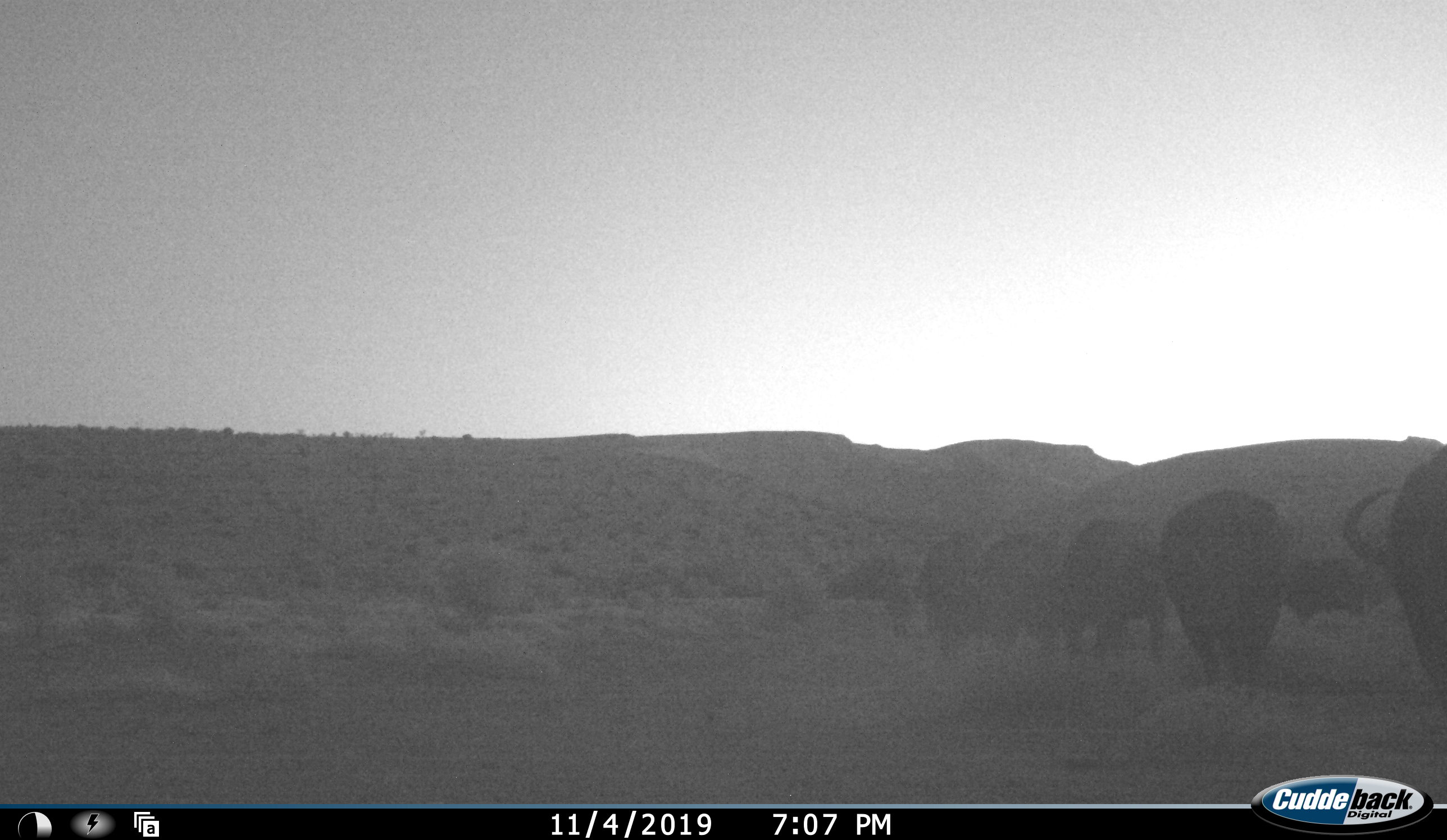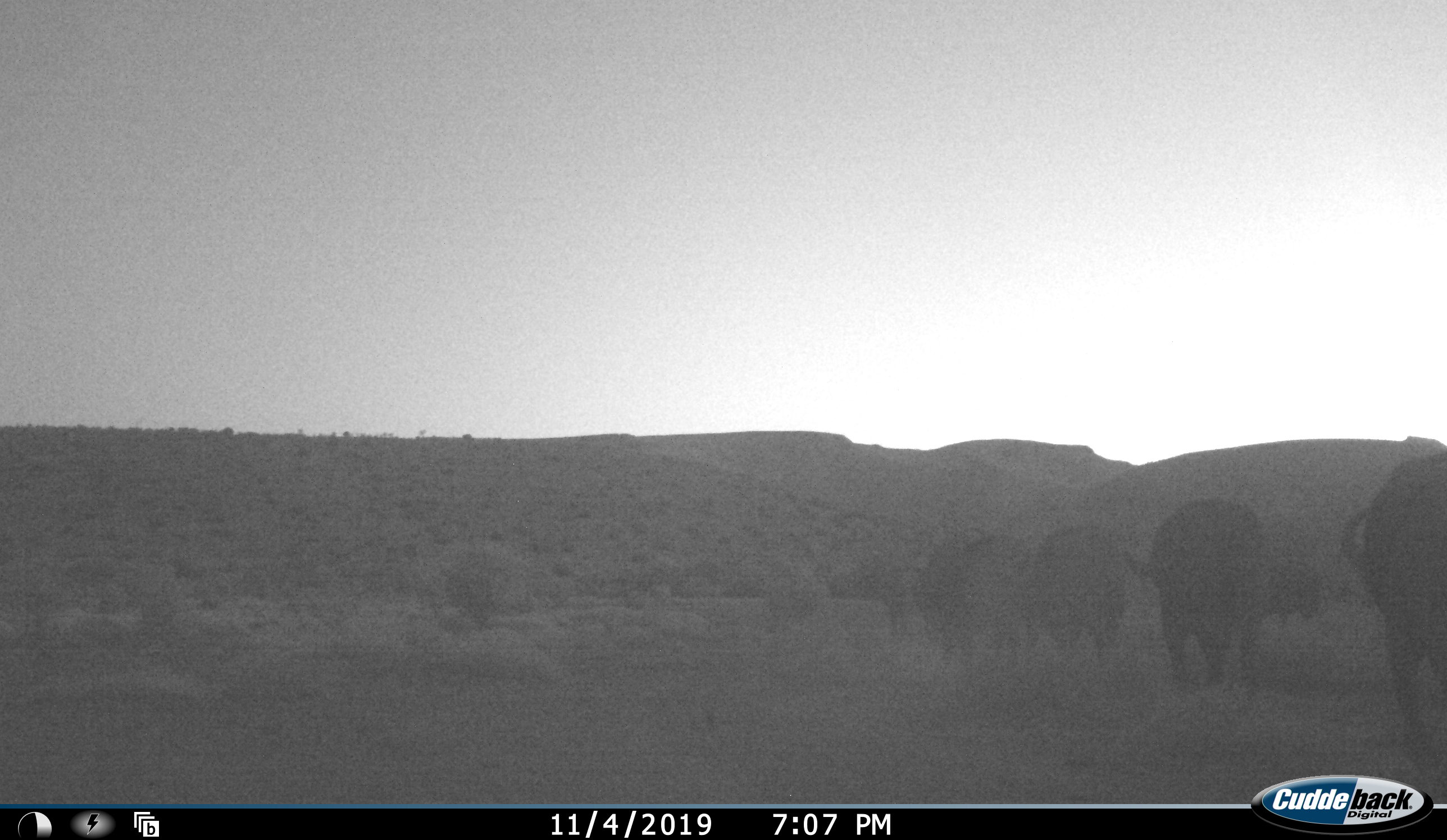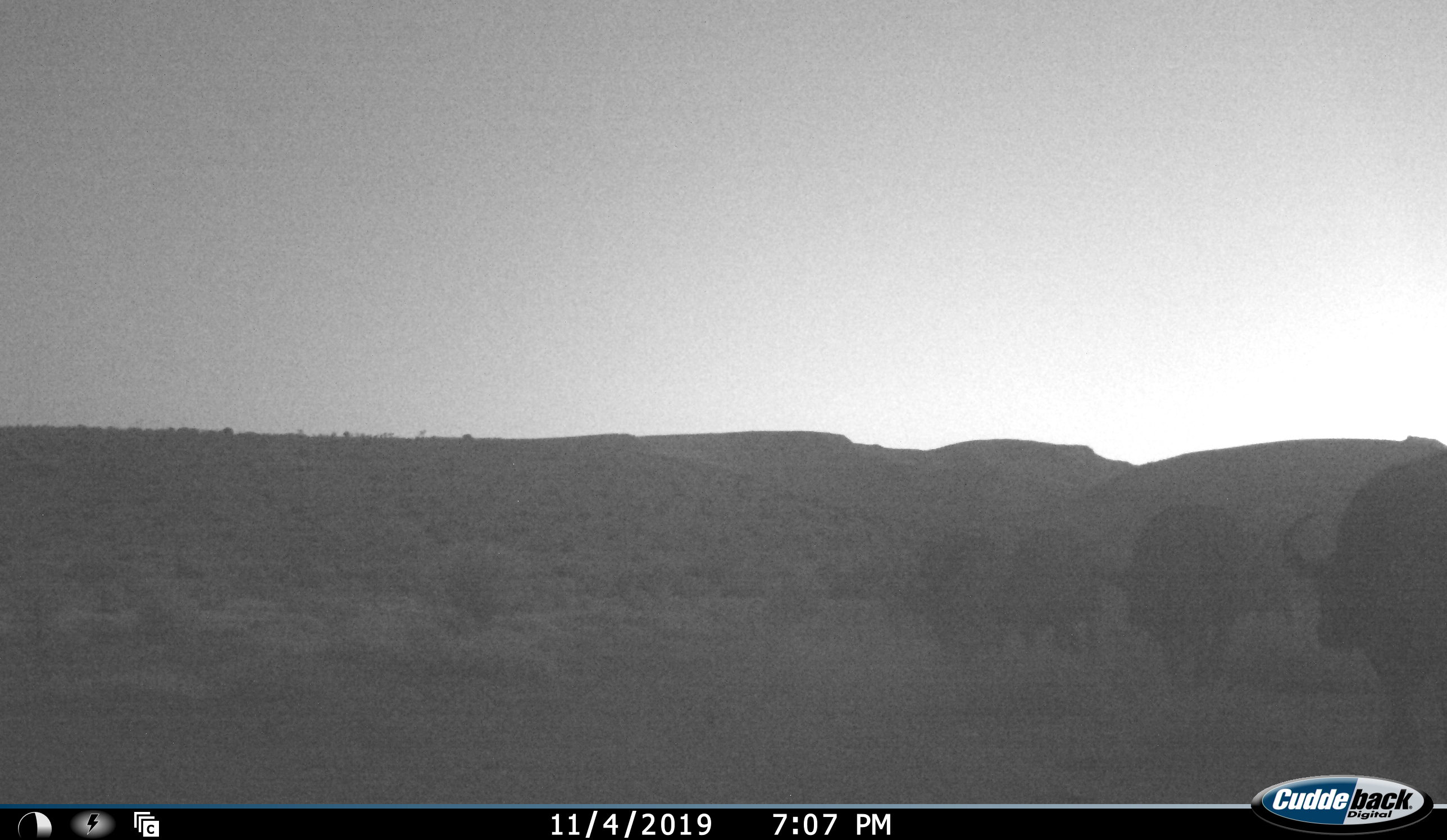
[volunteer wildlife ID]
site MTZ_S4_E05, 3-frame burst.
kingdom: Animalia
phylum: Chordata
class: Mammalia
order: Artiodactyla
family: Bovidae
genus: Syncerus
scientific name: Syncerus caffer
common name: african buffalo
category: buffalo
Buffalo (african buffalo) (Syncerus caffer), count 7. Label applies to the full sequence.